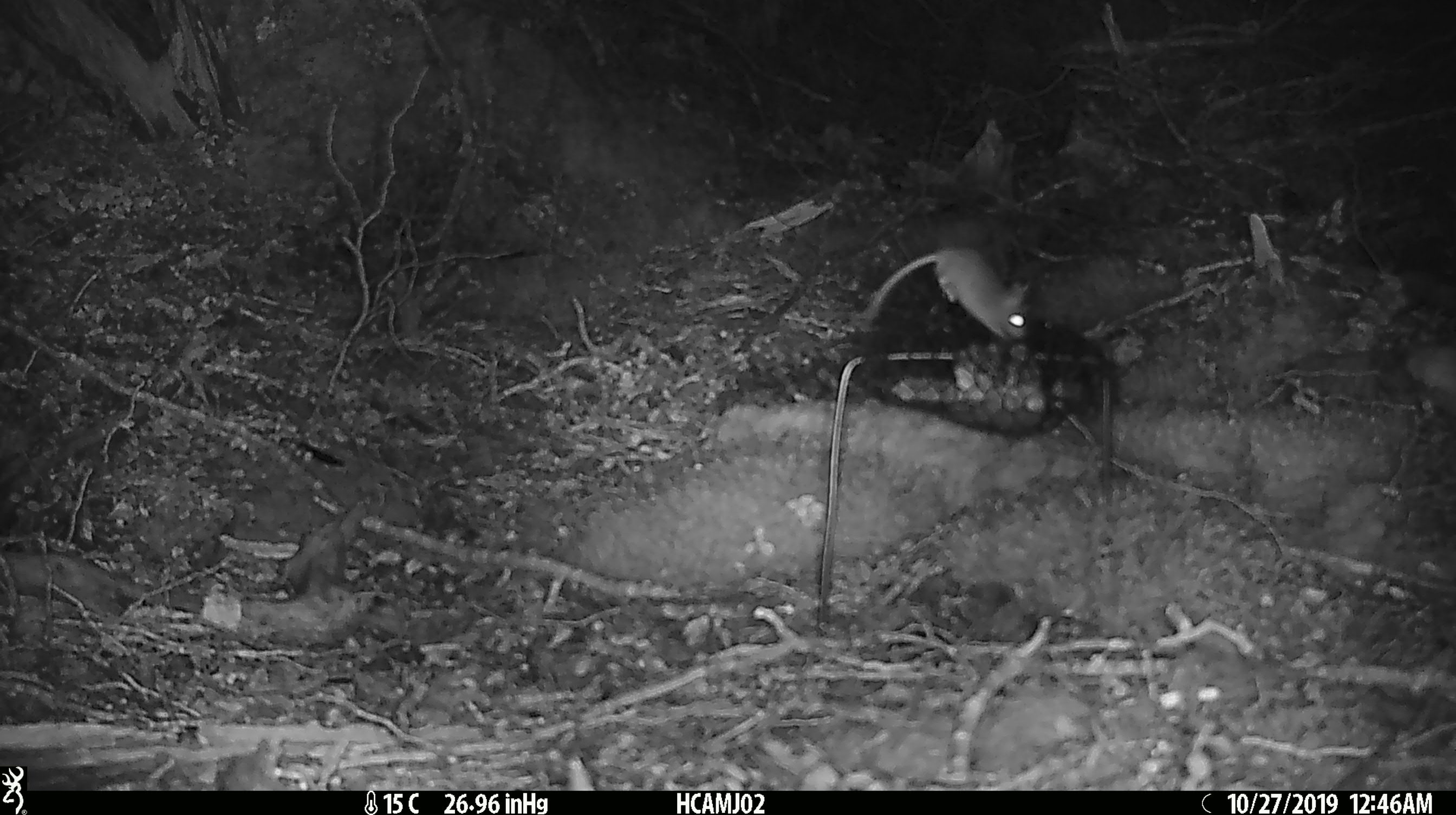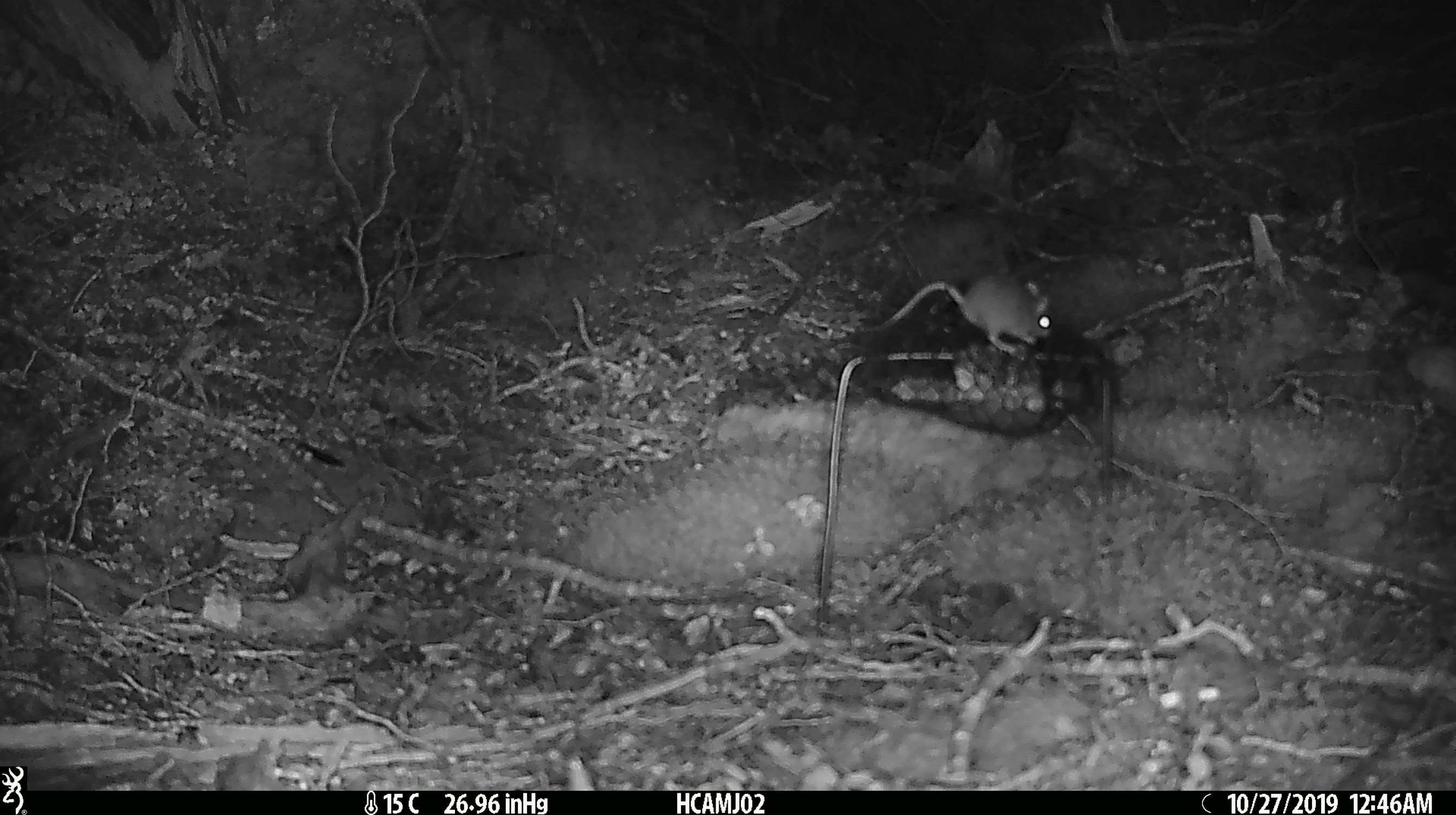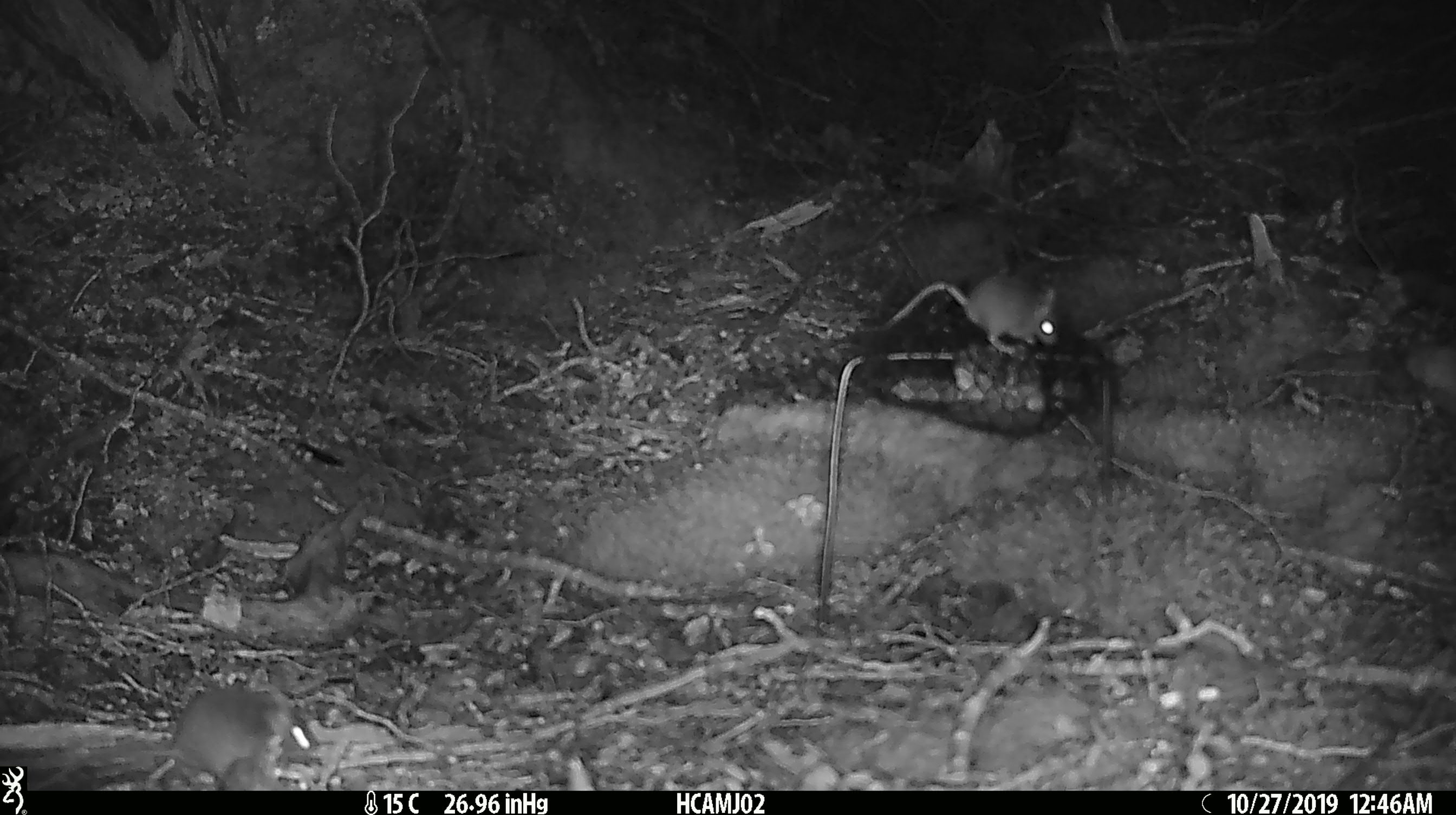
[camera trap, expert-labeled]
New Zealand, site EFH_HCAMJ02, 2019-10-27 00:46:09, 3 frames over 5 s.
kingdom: Animalia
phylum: Chordata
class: Mammalia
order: Rodentia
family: Muridae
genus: Mus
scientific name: Mus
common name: mouse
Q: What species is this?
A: Mouse (Mus).